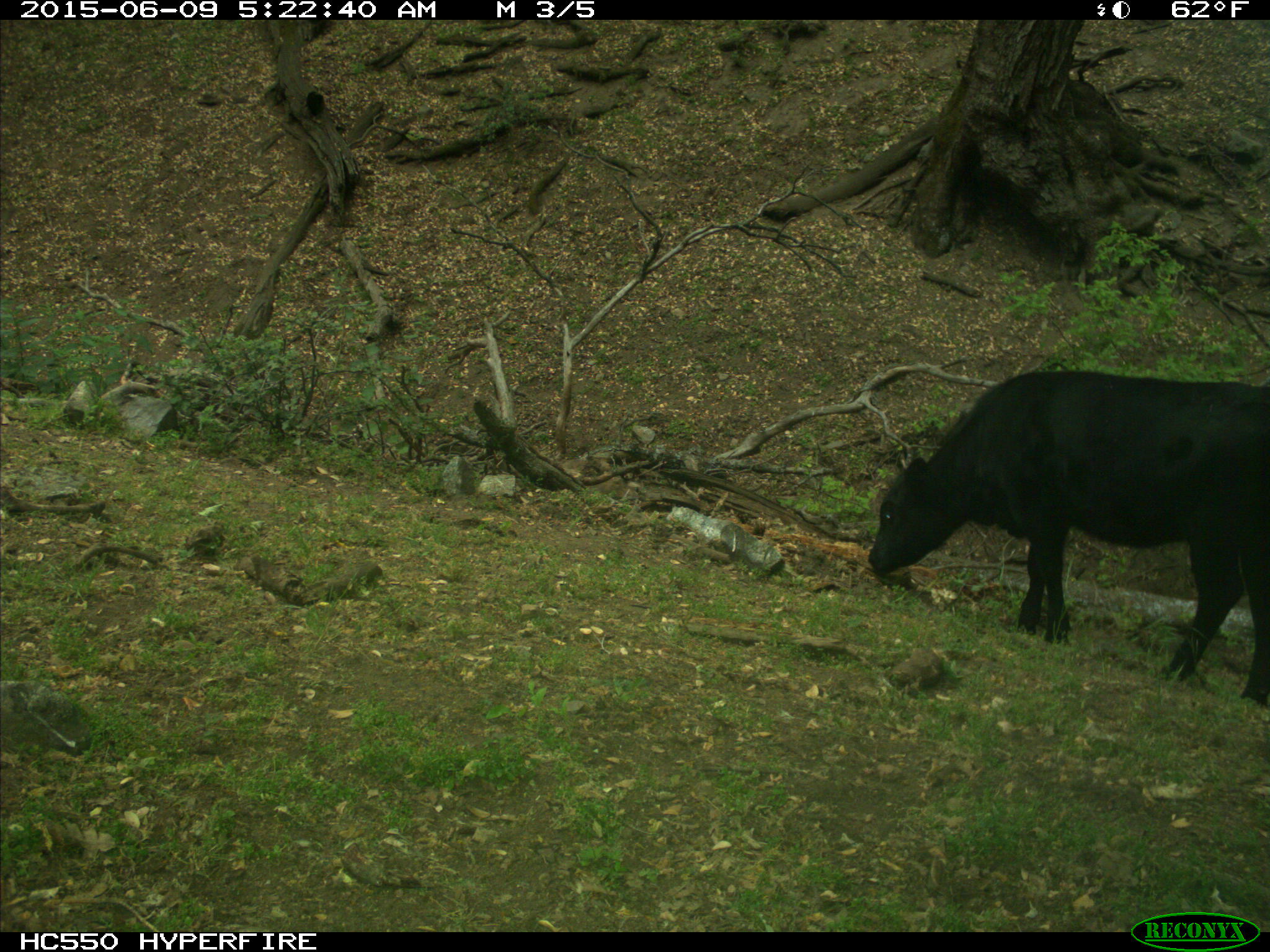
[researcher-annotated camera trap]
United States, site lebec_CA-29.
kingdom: Animalia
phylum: Chordata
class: Mammalia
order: Artiodactyla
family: Bovidae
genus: Bos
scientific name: Bos taurus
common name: domestic cow